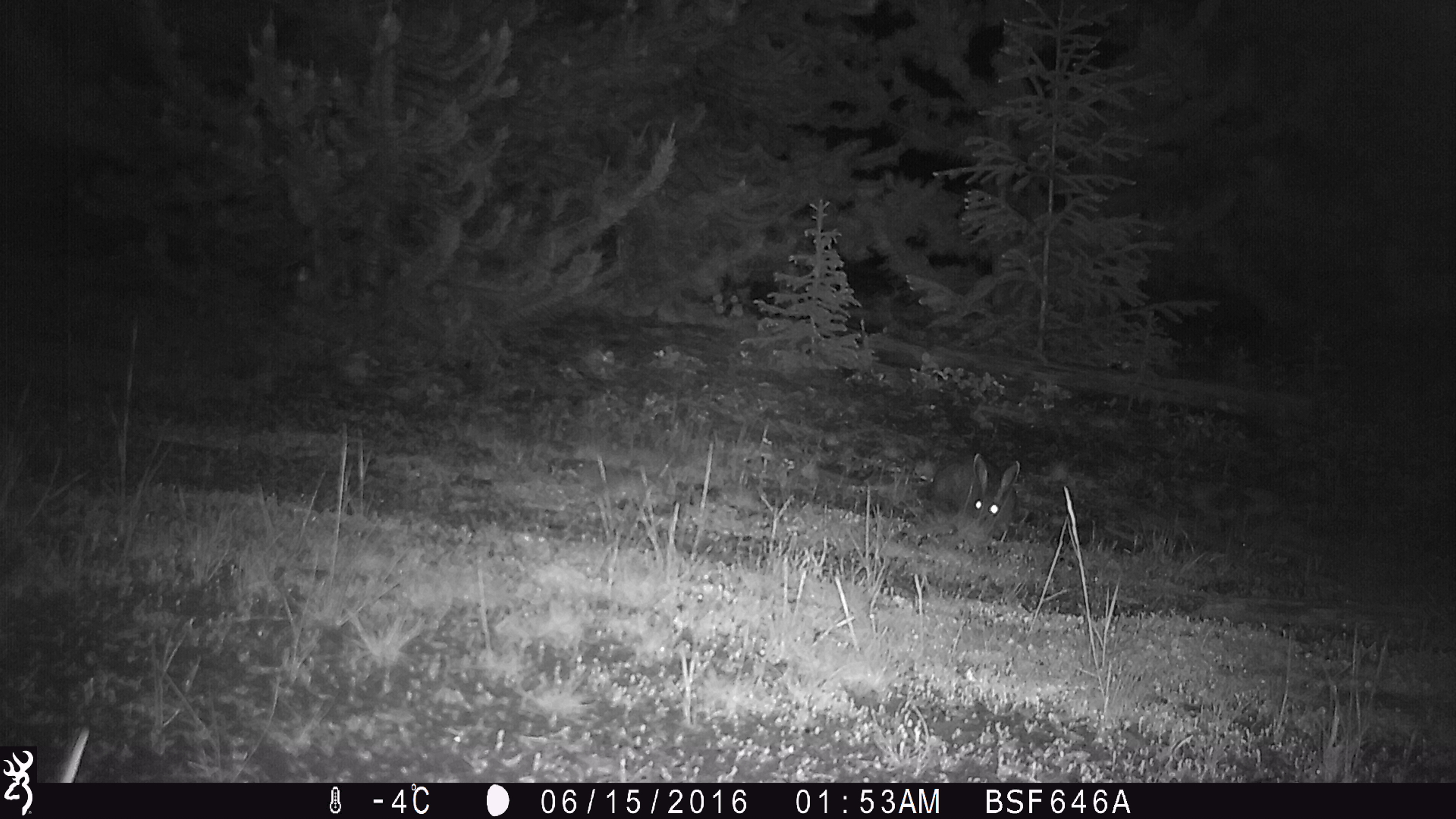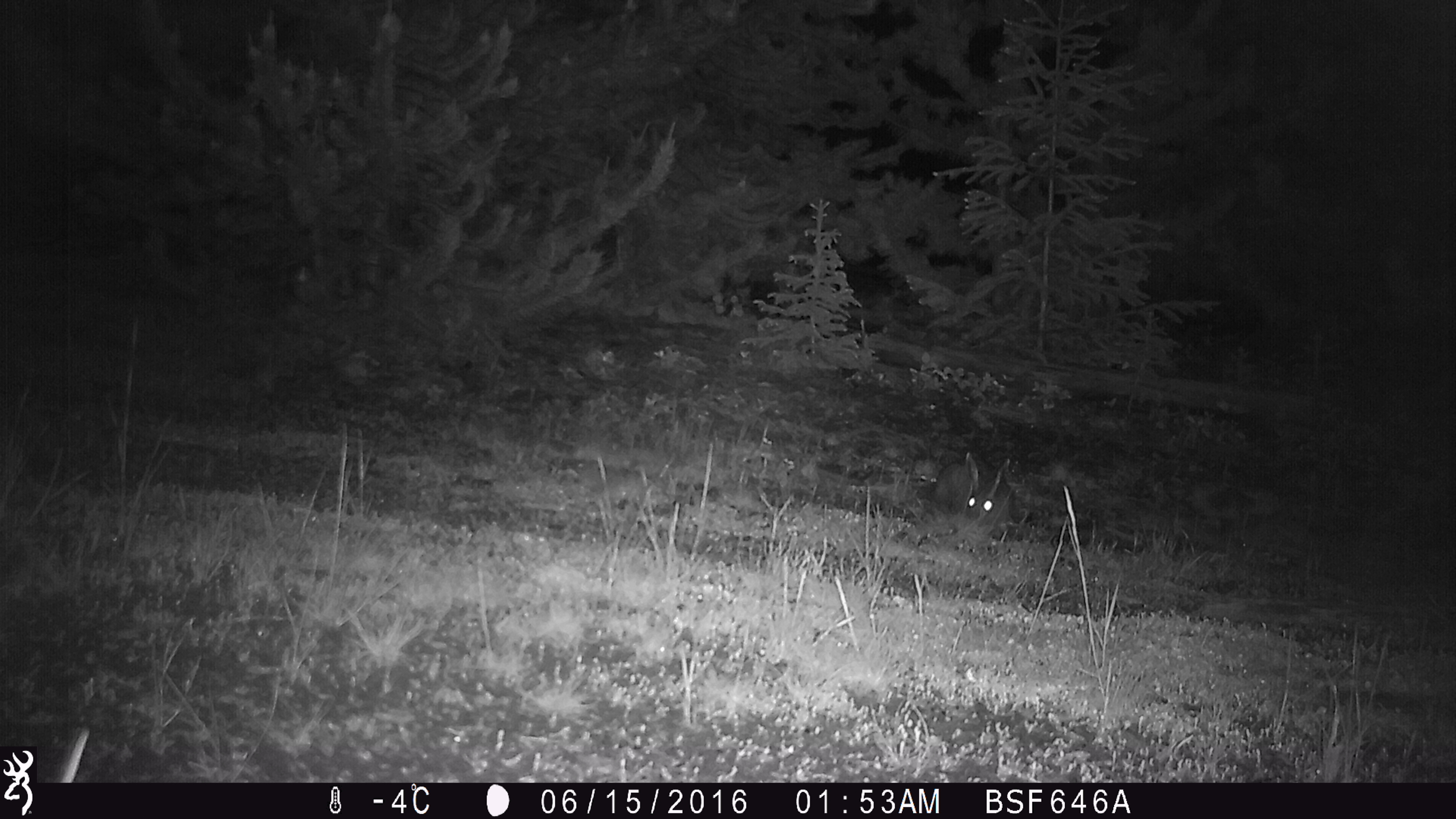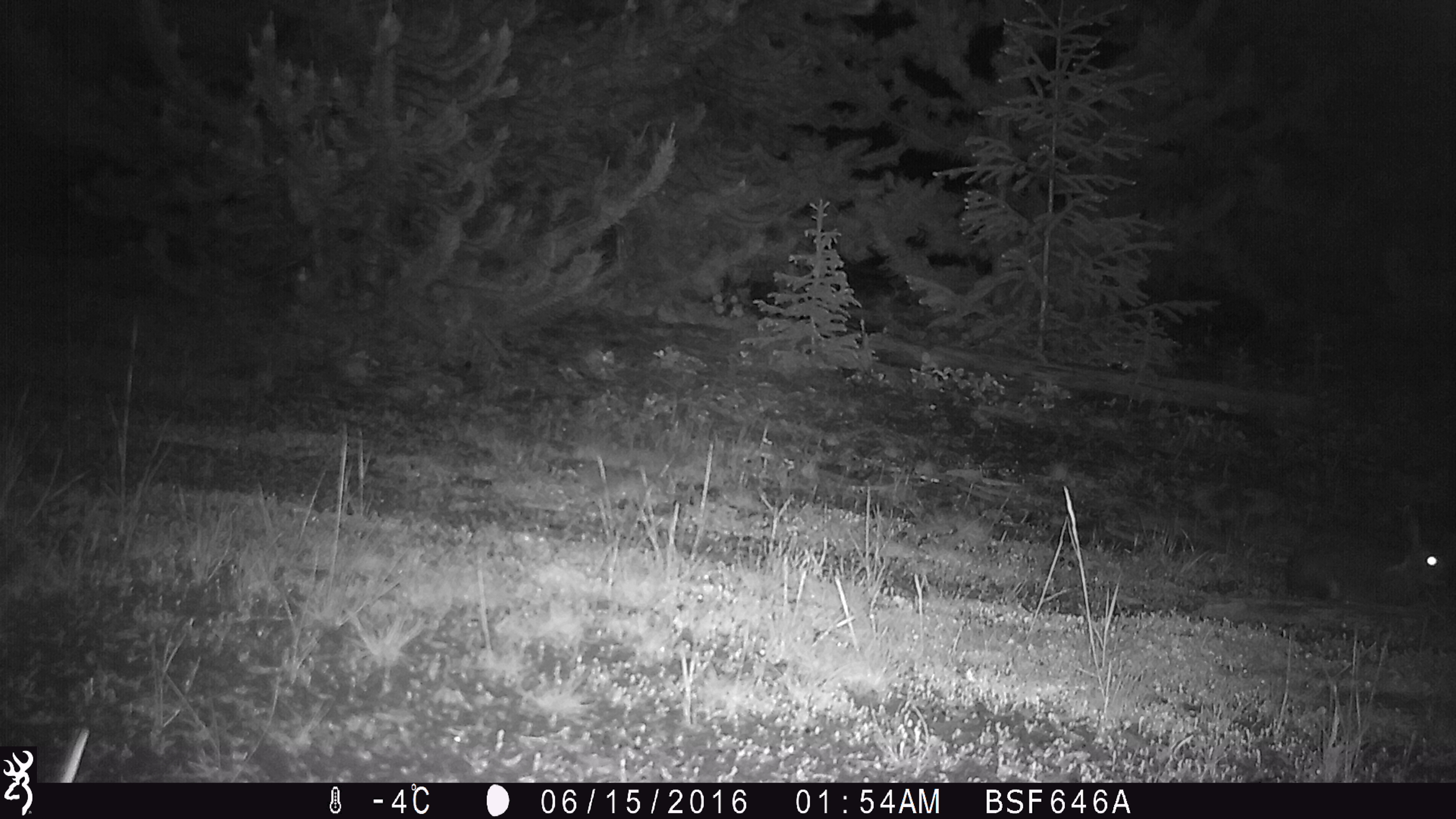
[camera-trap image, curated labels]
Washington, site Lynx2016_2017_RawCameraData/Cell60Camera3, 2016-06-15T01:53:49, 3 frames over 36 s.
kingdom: Animalia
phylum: Chordata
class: Mammalia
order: Lagomorpha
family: Leporidae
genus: Lepus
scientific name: Lepus americanus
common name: snowshoe hare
Lepus americanus (snowshoe hare). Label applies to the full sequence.